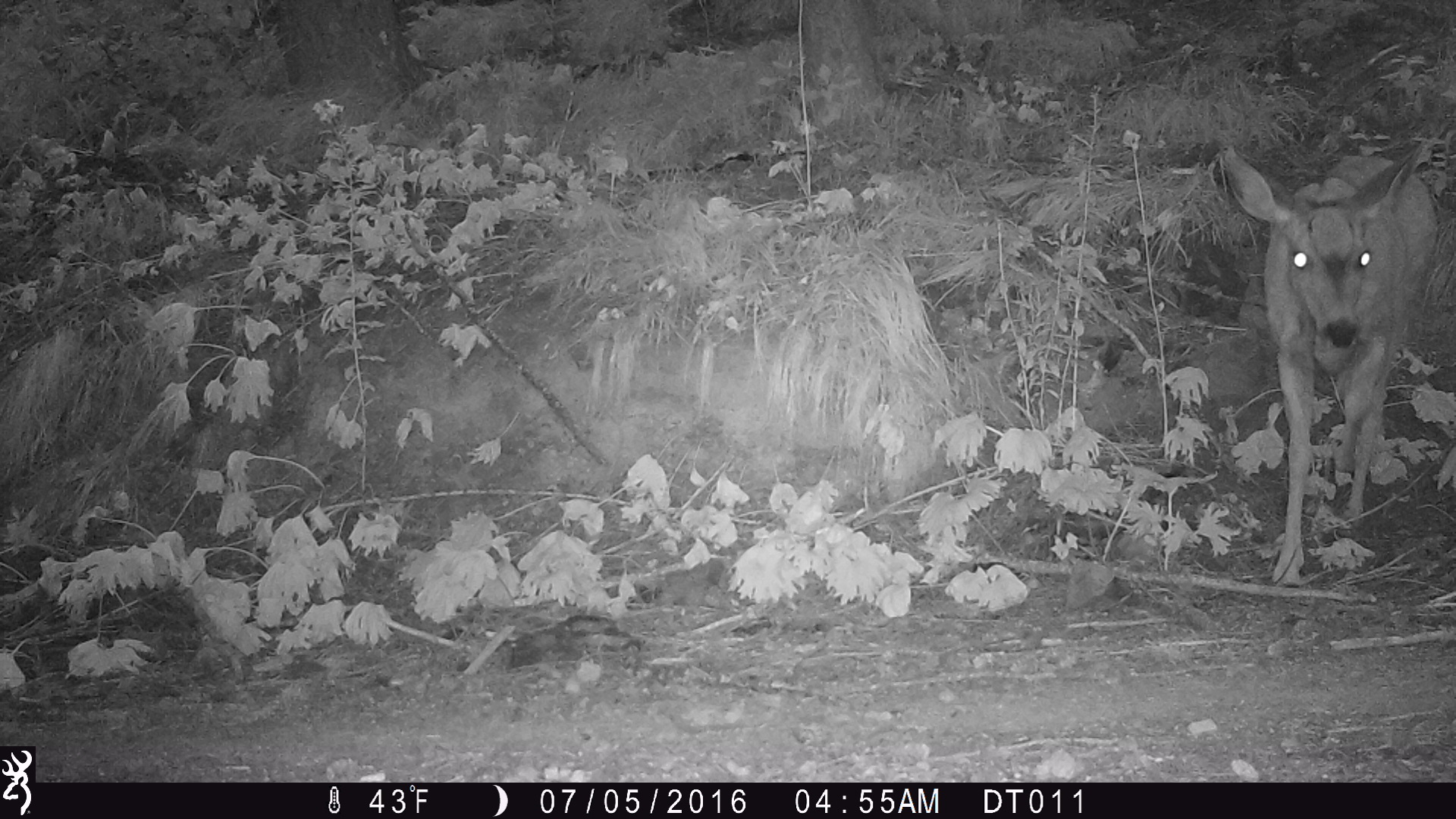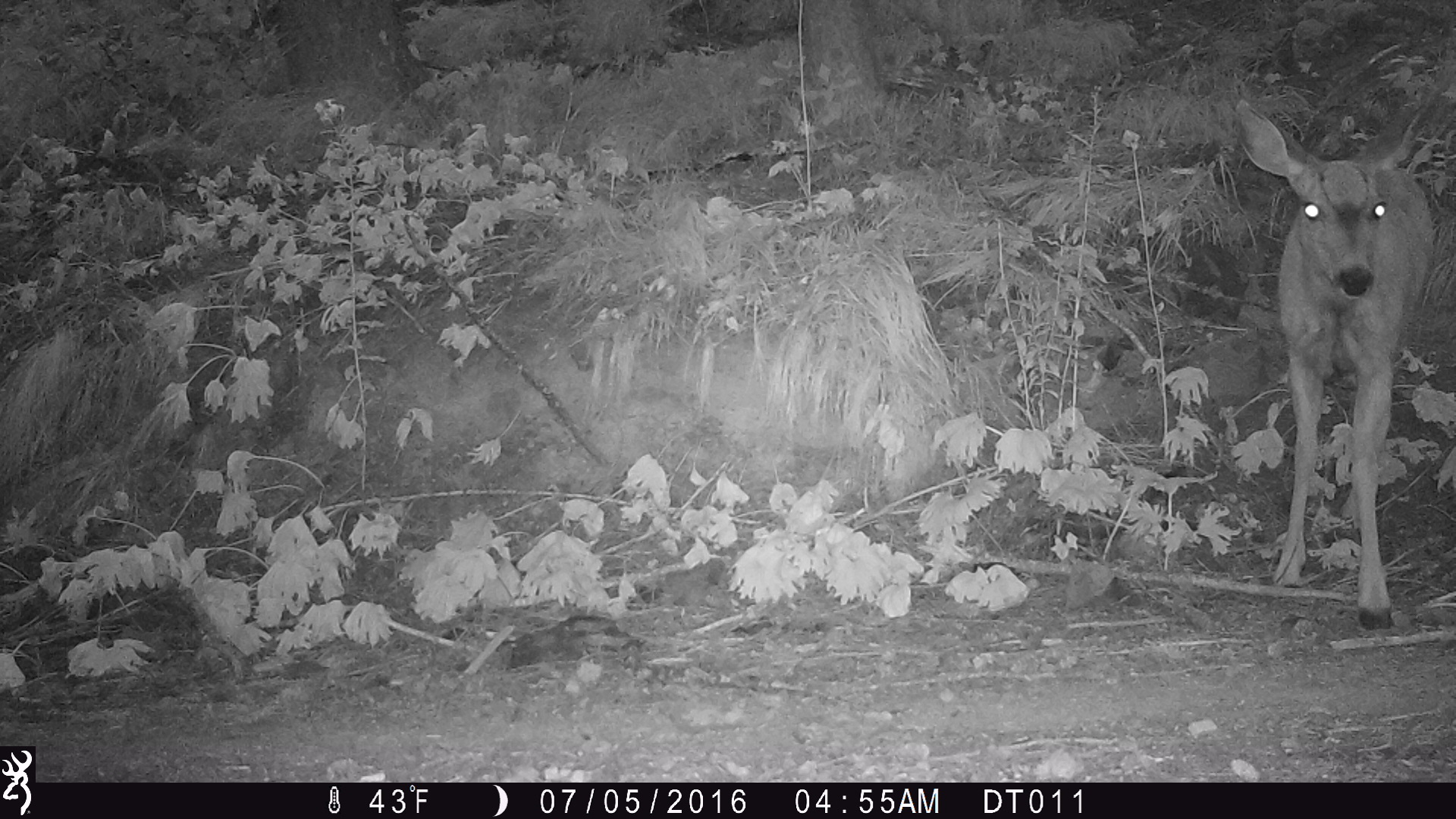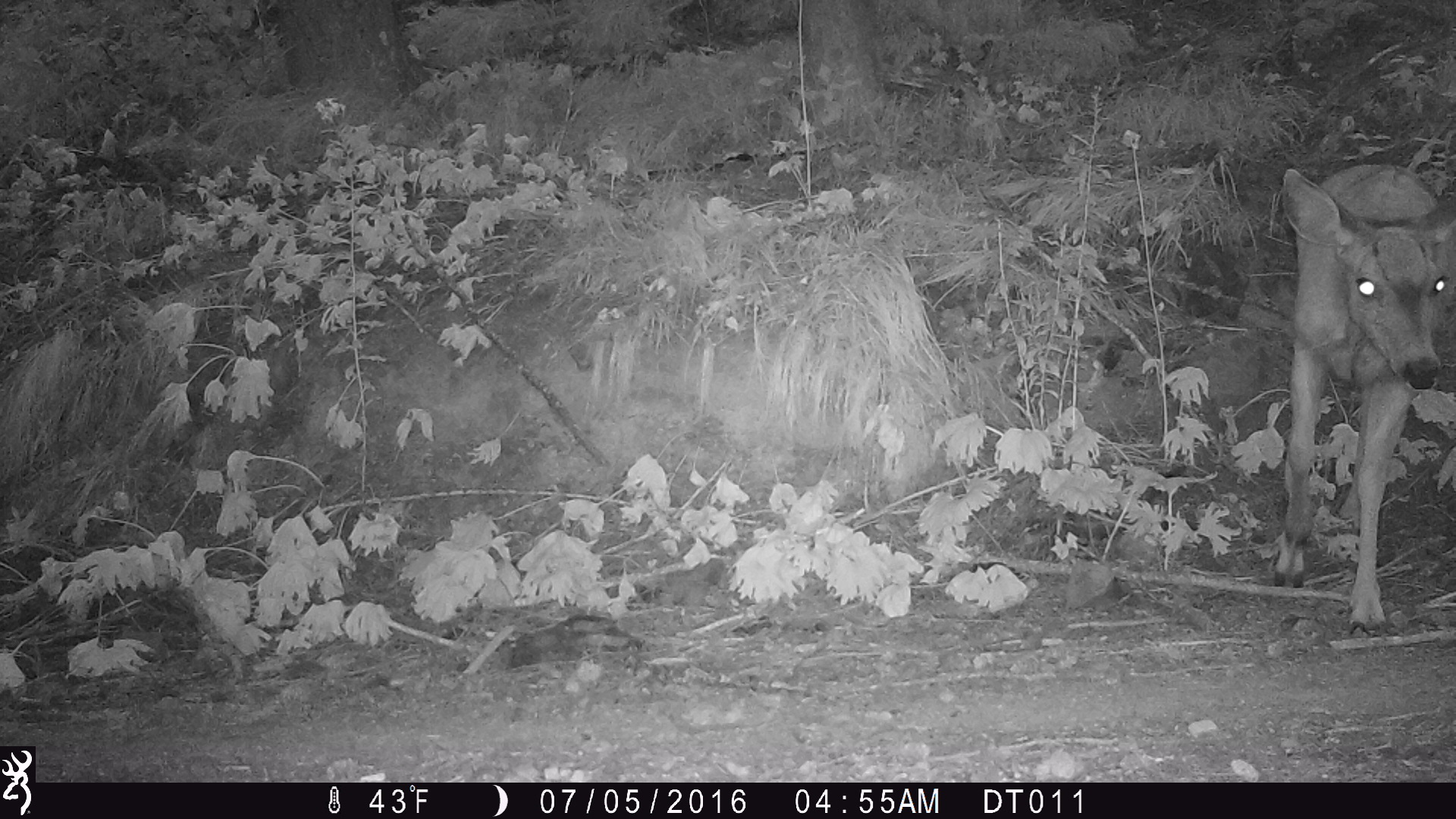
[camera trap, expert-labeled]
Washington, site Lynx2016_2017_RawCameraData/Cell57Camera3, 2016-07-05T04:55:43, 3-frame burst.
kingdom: Animalia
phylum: Chordata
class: Mammalia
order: Artiodactyla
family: Cervidae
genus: Odocoileus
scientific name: Odocoileus hemionus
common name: mule deer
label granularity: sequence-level